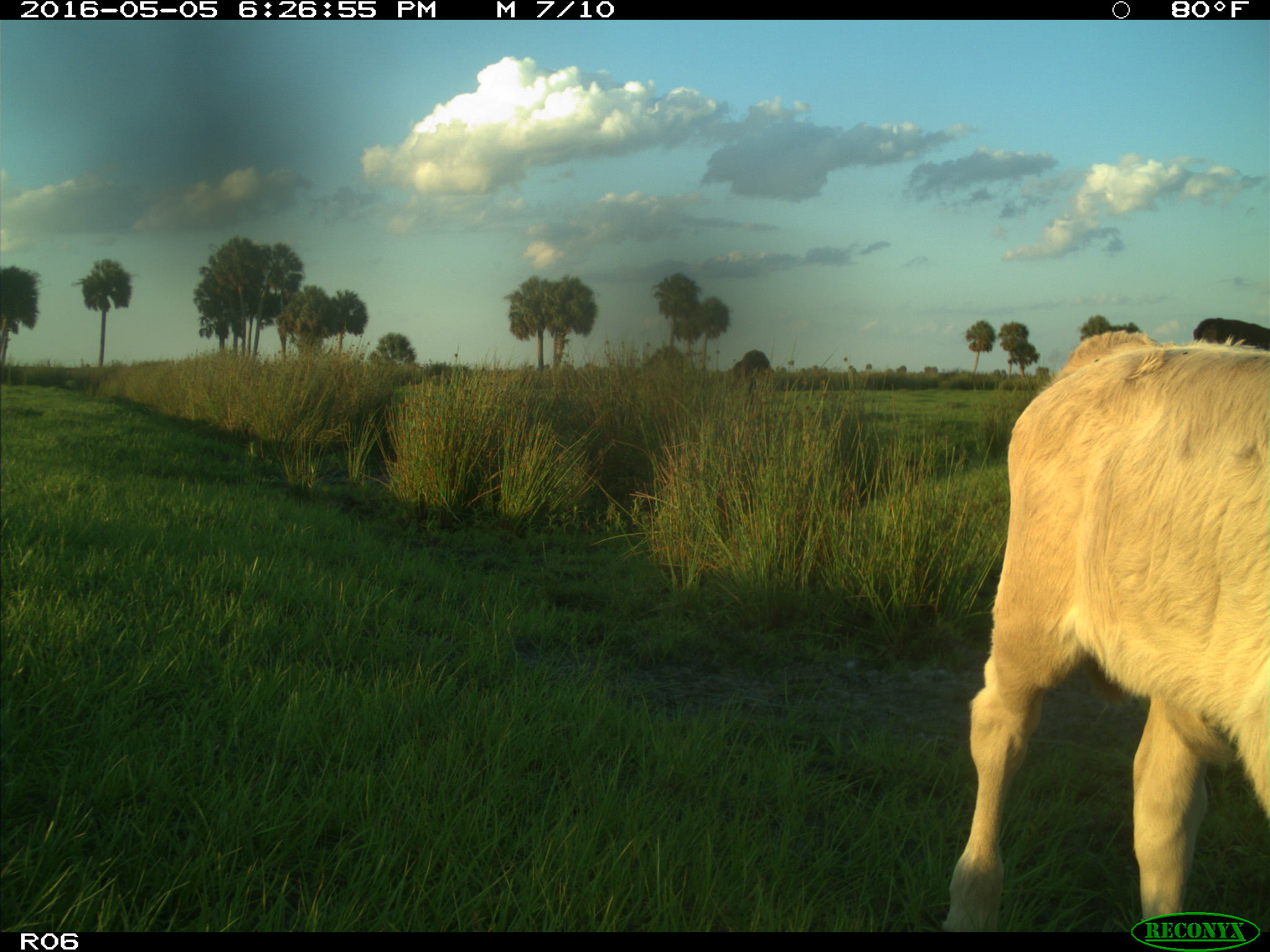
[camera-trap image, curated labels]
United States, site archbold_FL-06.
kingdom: Animalia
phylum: Chordata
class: Mammalia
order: Artiodactyla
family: Bovidae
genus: Bos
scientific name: Bos taurus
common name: domestic cow